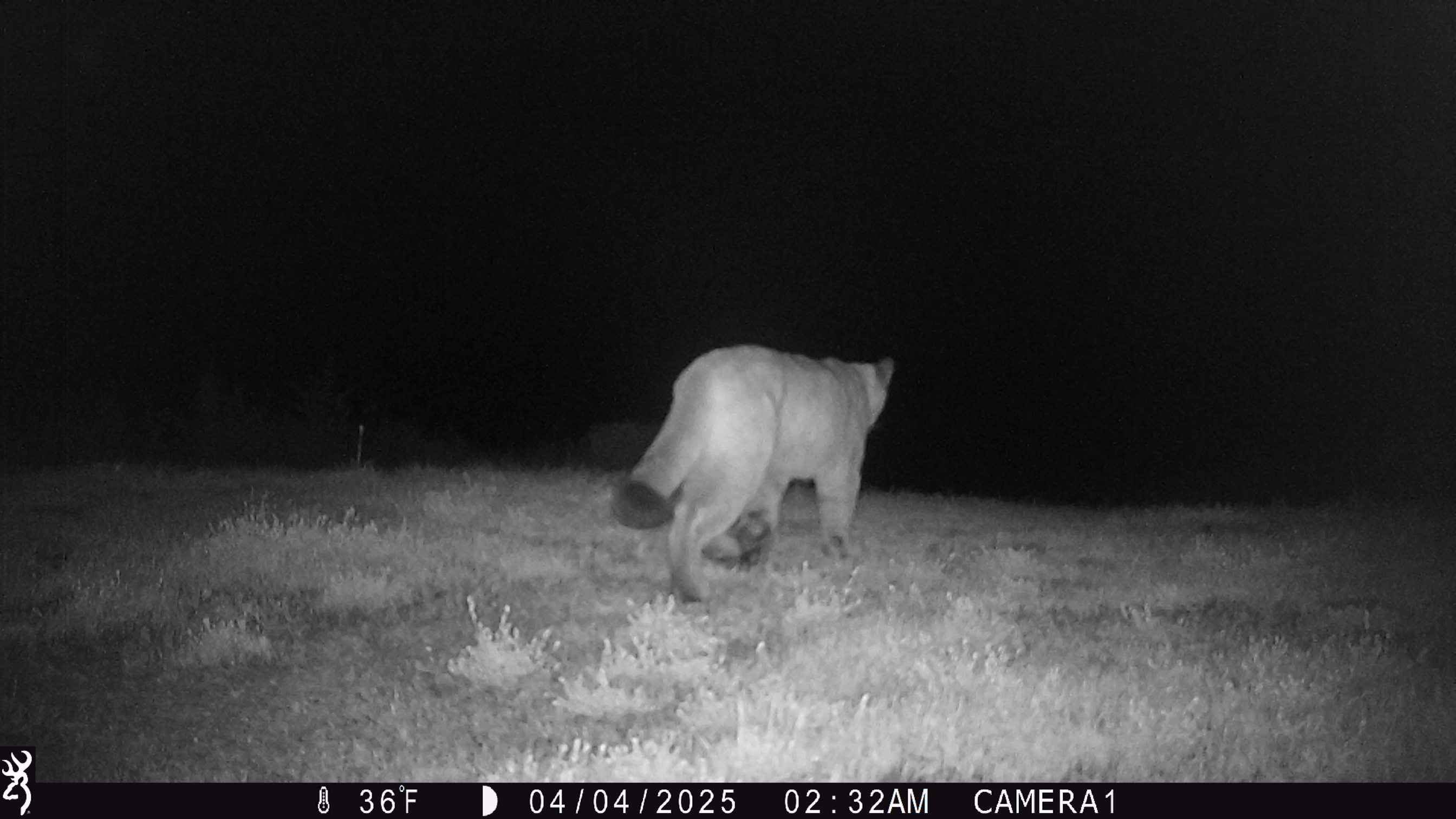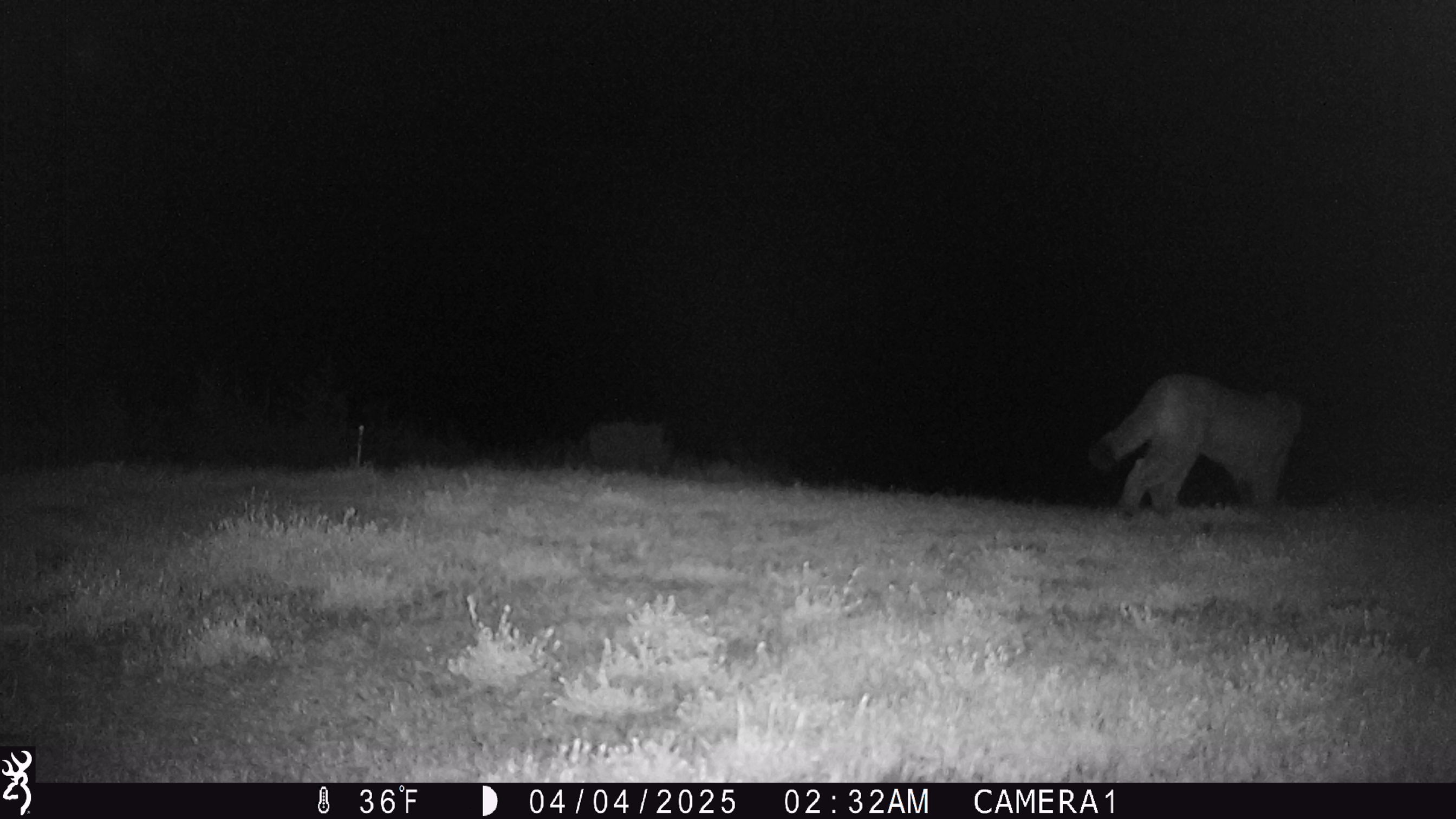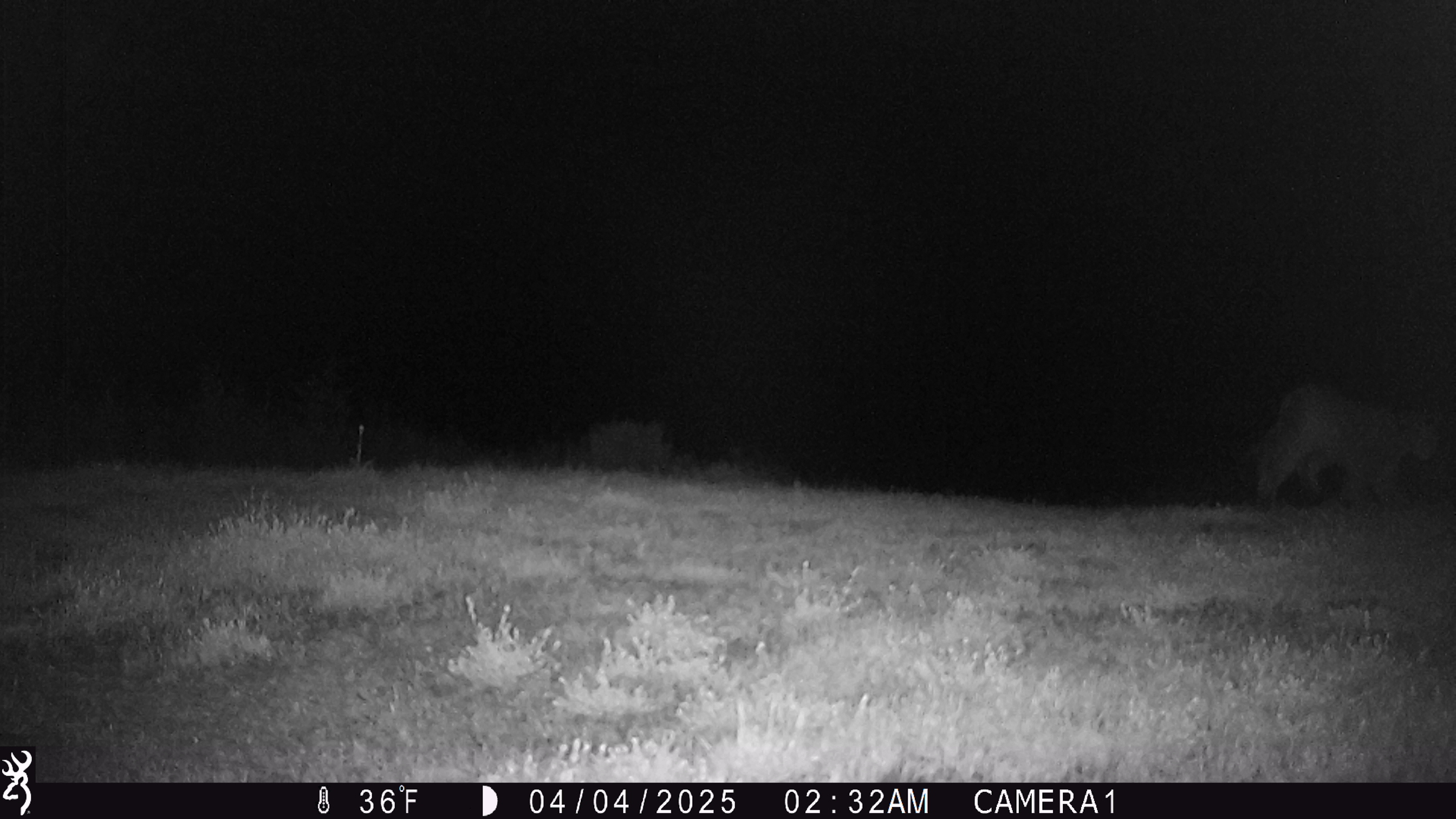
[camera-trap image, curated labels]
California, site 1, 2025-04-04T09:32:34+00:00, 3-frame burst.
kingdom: Animalia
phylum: Chordata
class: Mammalia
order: Carnivora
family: Felidae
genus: Puma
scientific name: Puma concolor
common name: puma